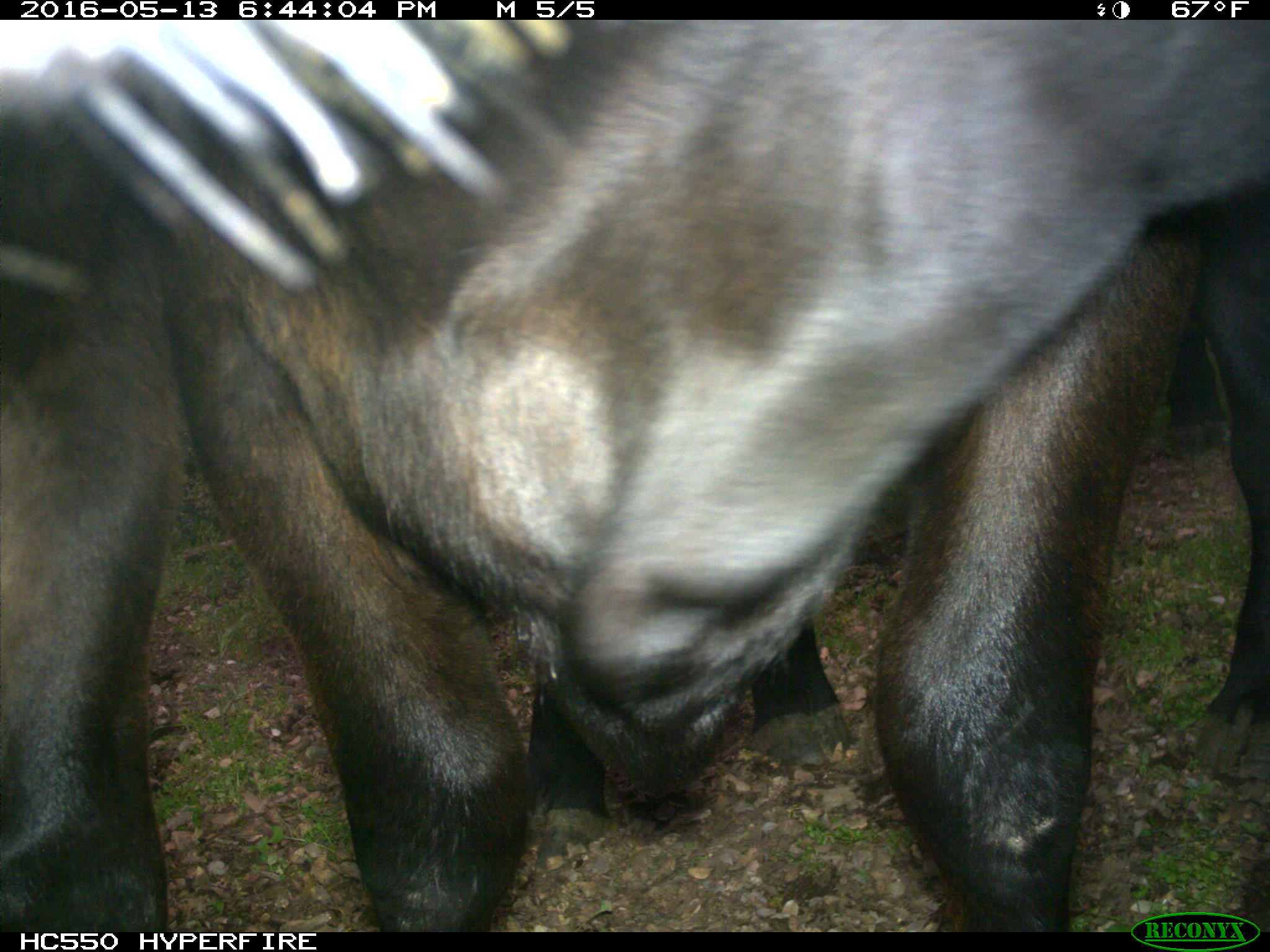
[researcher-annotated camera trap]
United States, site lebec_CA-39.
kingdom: Animalia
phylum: Chordata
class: Mammalia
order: Artiodactyla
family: Bovidae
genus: Bos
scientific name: Bos taurus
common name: domestic cow